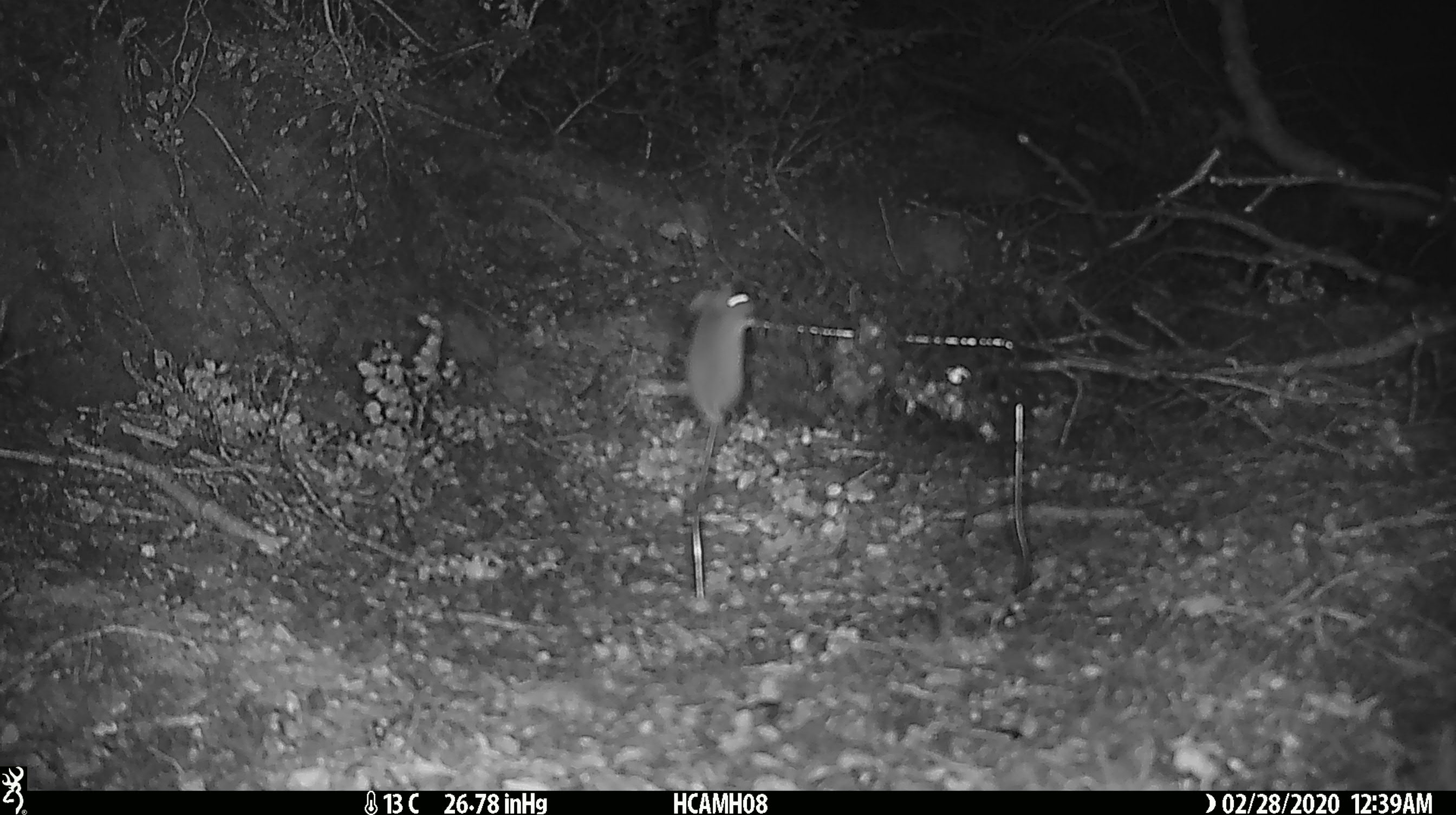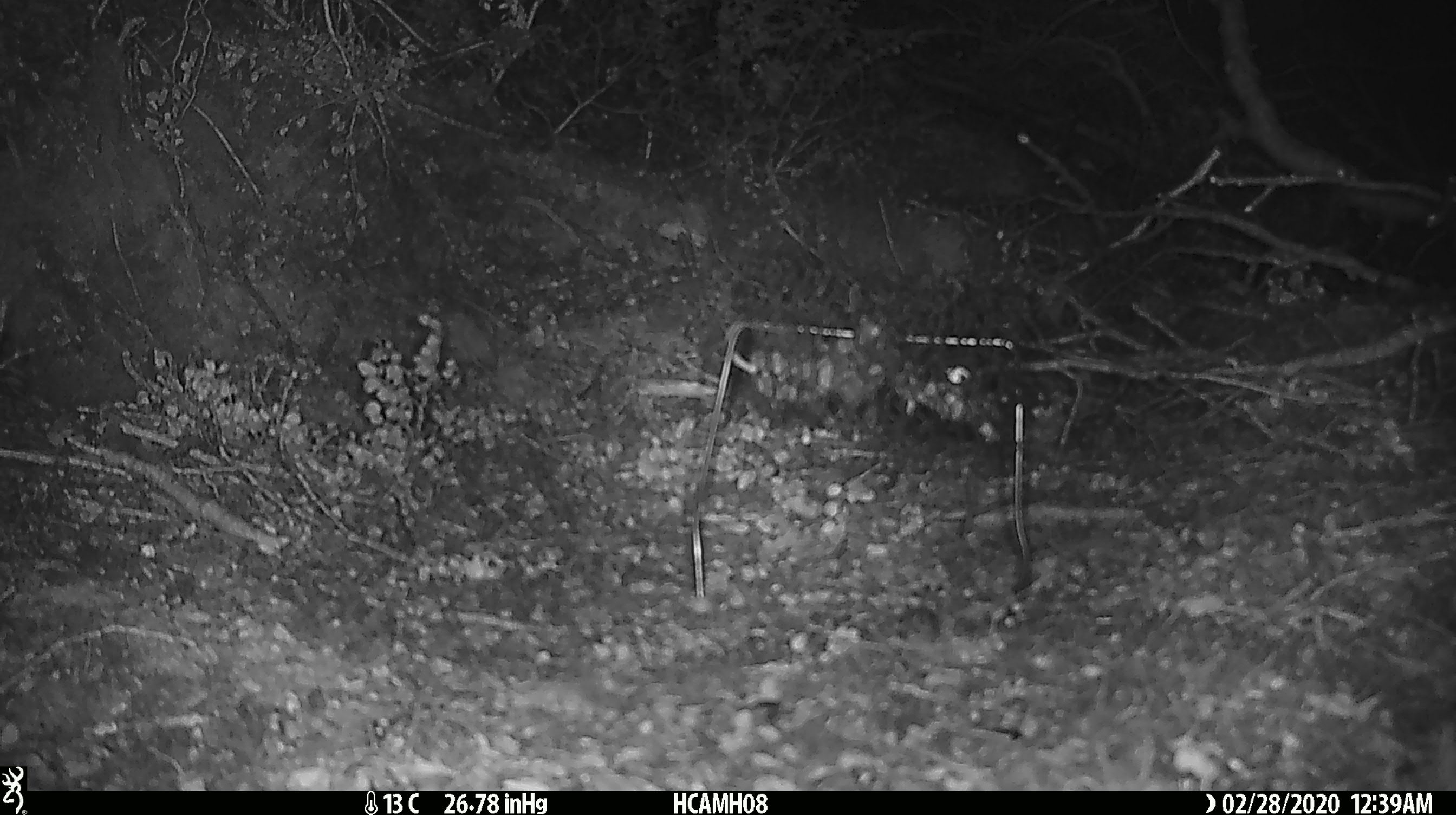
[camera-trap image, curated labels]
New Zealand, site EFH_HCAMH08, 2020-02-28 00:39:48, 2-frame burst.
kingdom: Animalia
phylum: Chordata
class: Mammalia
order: Rodentia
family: Muridae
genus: Mus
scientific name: Mus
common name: mouse